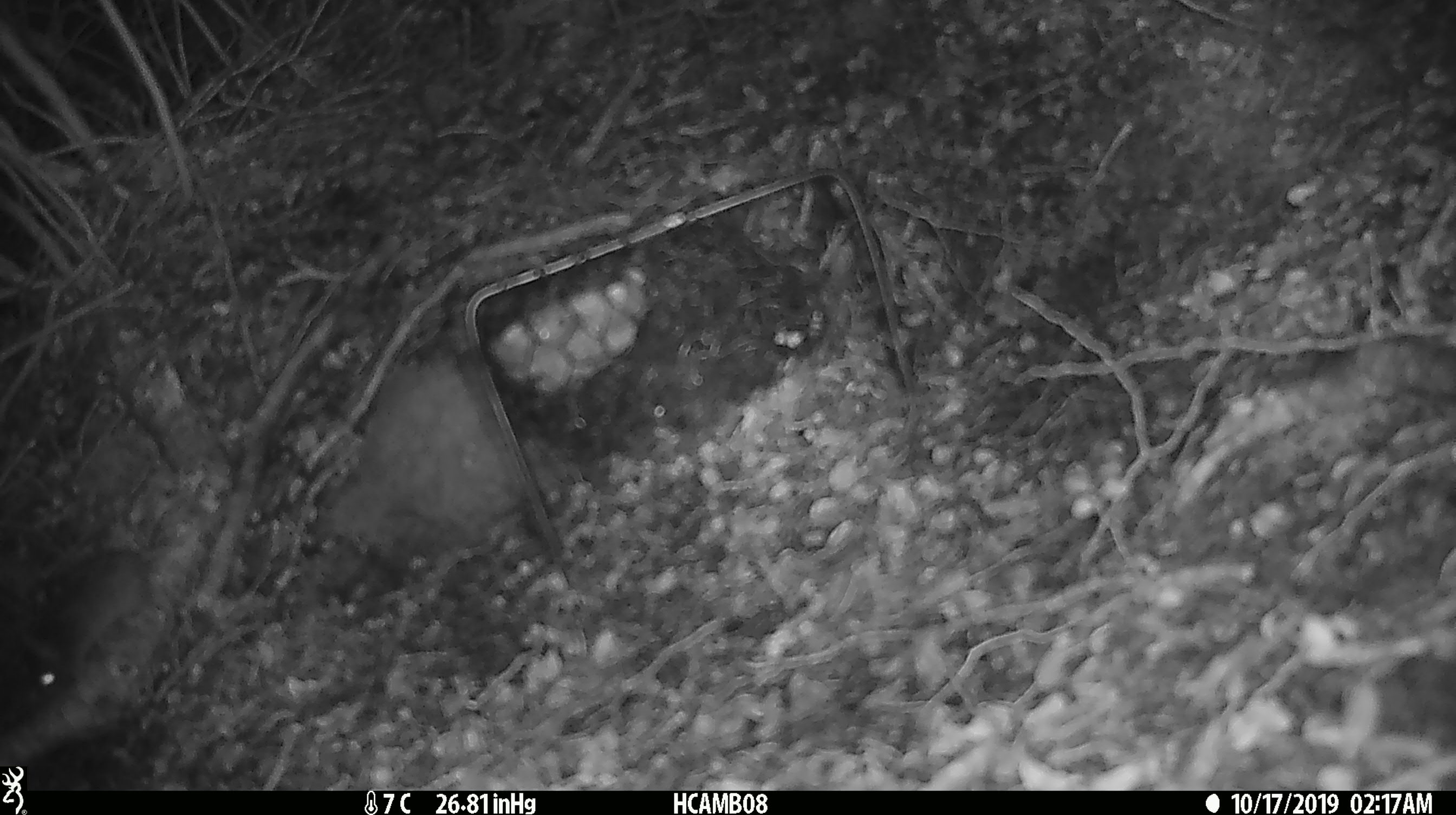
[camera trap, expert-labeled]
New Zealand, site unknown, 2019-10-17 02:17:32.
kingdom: Animalia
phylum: Chordata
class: Mammalia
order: Rodentia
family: Muridae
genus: Mus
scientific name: Mus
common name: mouse